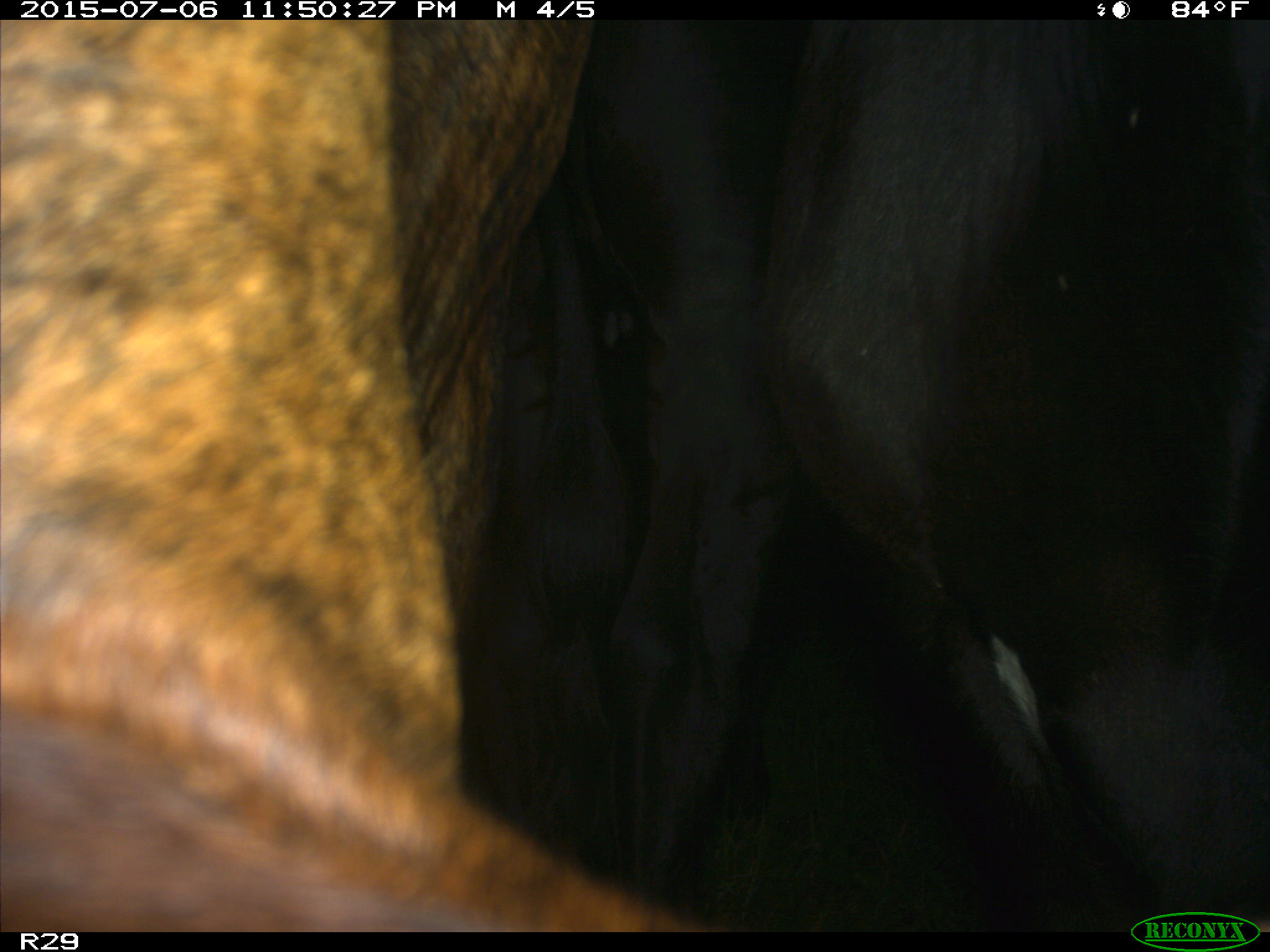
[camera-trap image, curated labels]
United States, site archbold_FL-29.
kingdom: Animalia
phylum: Chordata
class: Mammalia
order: Artiodactyla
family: Bovidae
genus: Bos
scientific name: Bos taurus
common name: domestic cow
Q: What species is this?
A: Bos taurus (domestic cow).